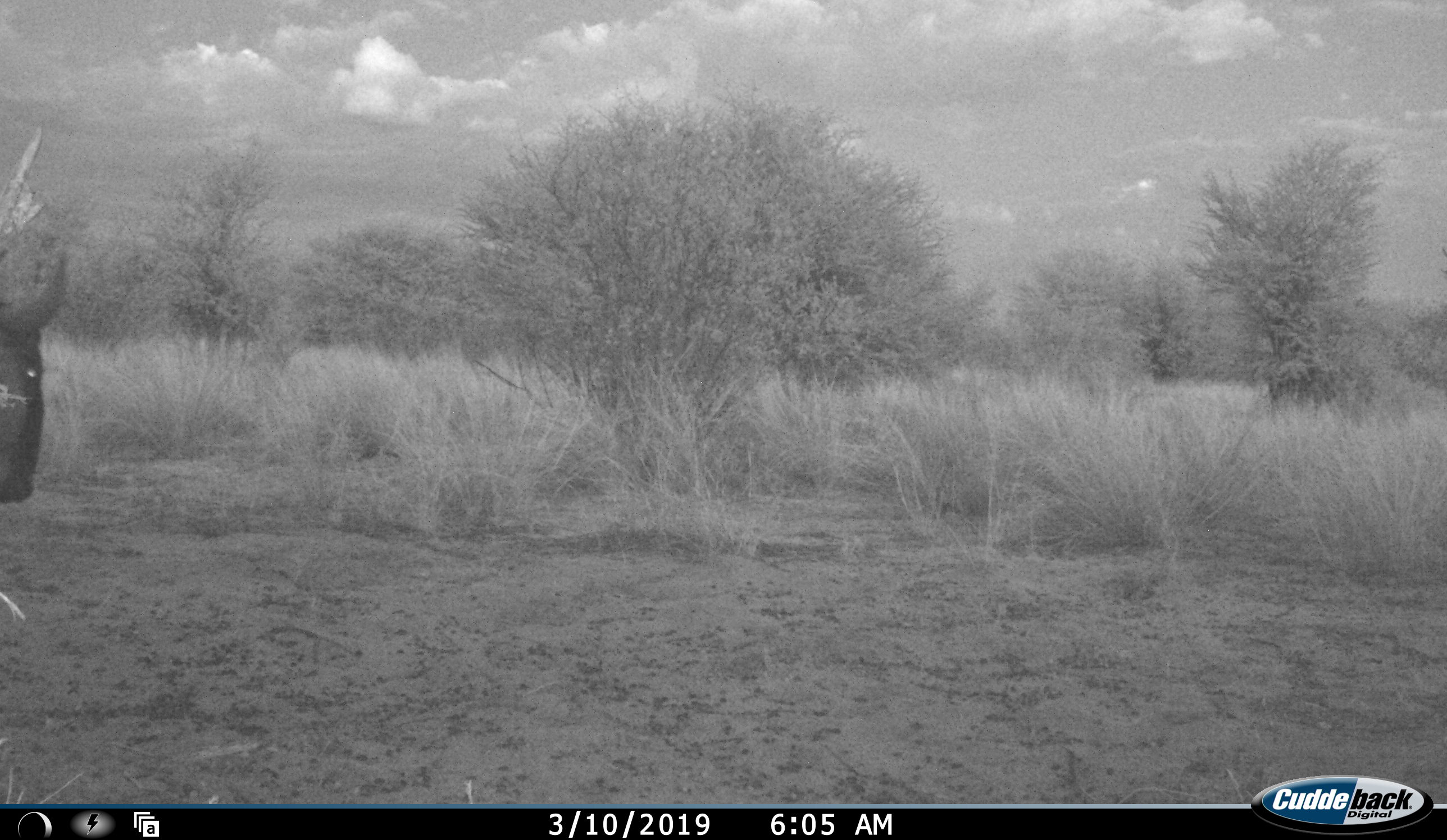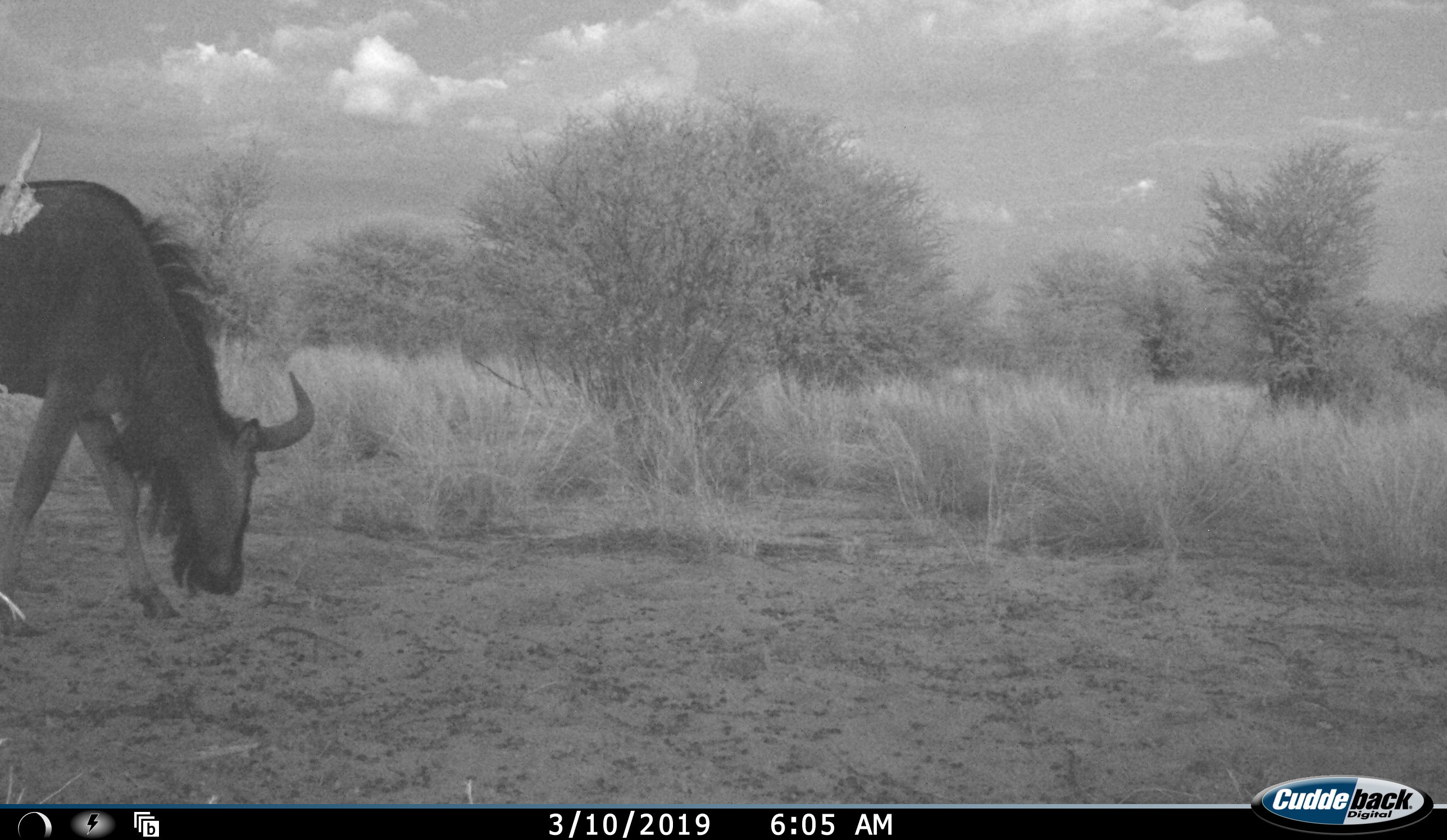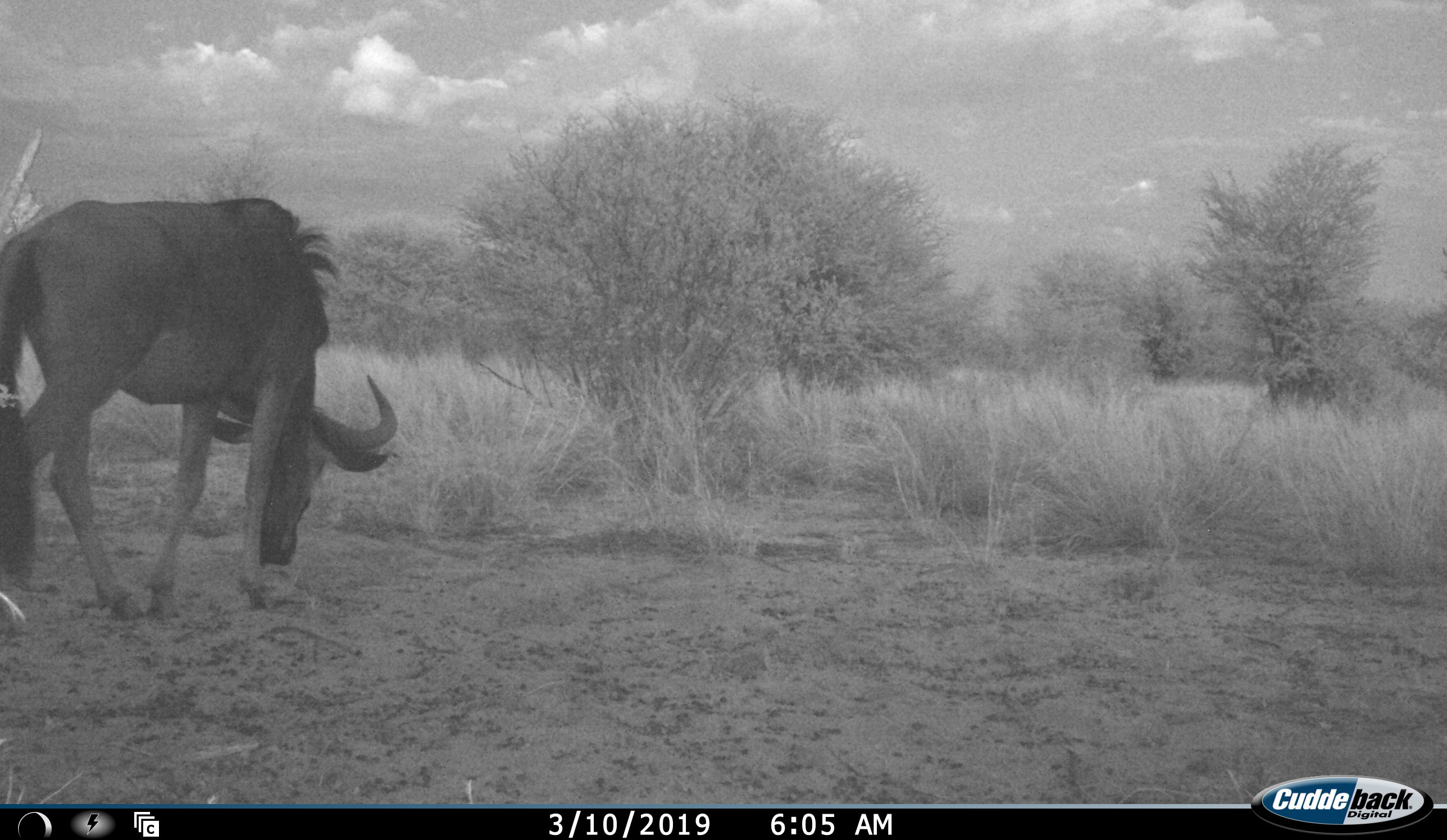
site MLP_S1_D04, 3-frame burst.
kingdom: Animalia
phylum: Chordata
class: Mammalia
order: Artiodactyla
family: Bovidae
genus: Connochaetes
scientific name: Connochaetes taurinus taurinus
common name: blue wildebeest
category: wildebeestblue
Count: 1.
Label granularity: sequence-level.